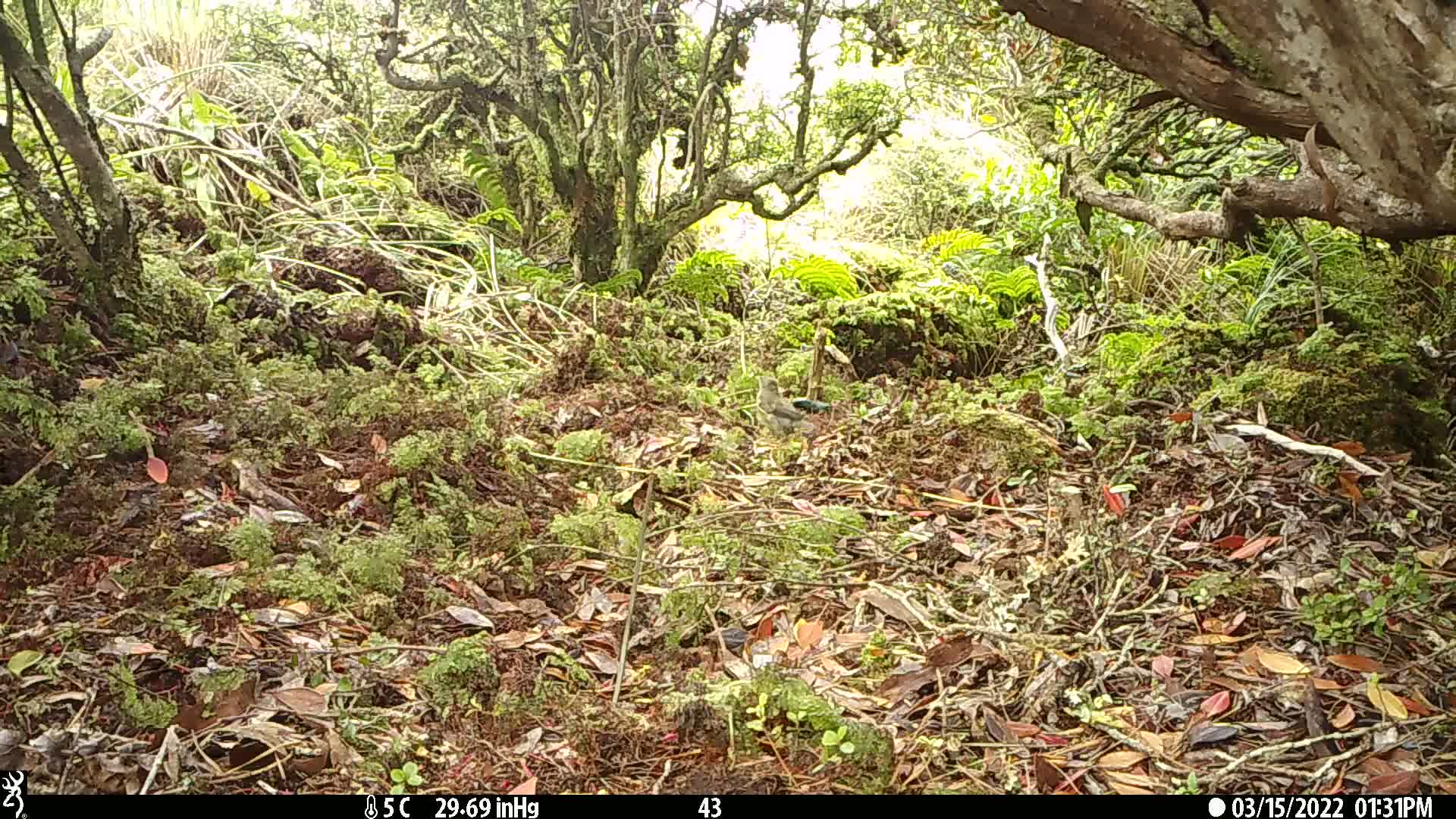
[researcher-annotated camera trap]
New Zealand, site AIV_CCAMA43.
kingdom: Animalia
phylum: Chordata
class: Aves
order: Passeriformes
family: Meliphagidae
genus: Anthornis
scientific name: Anthornis melanura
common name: new zealand bellbird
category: bellbird